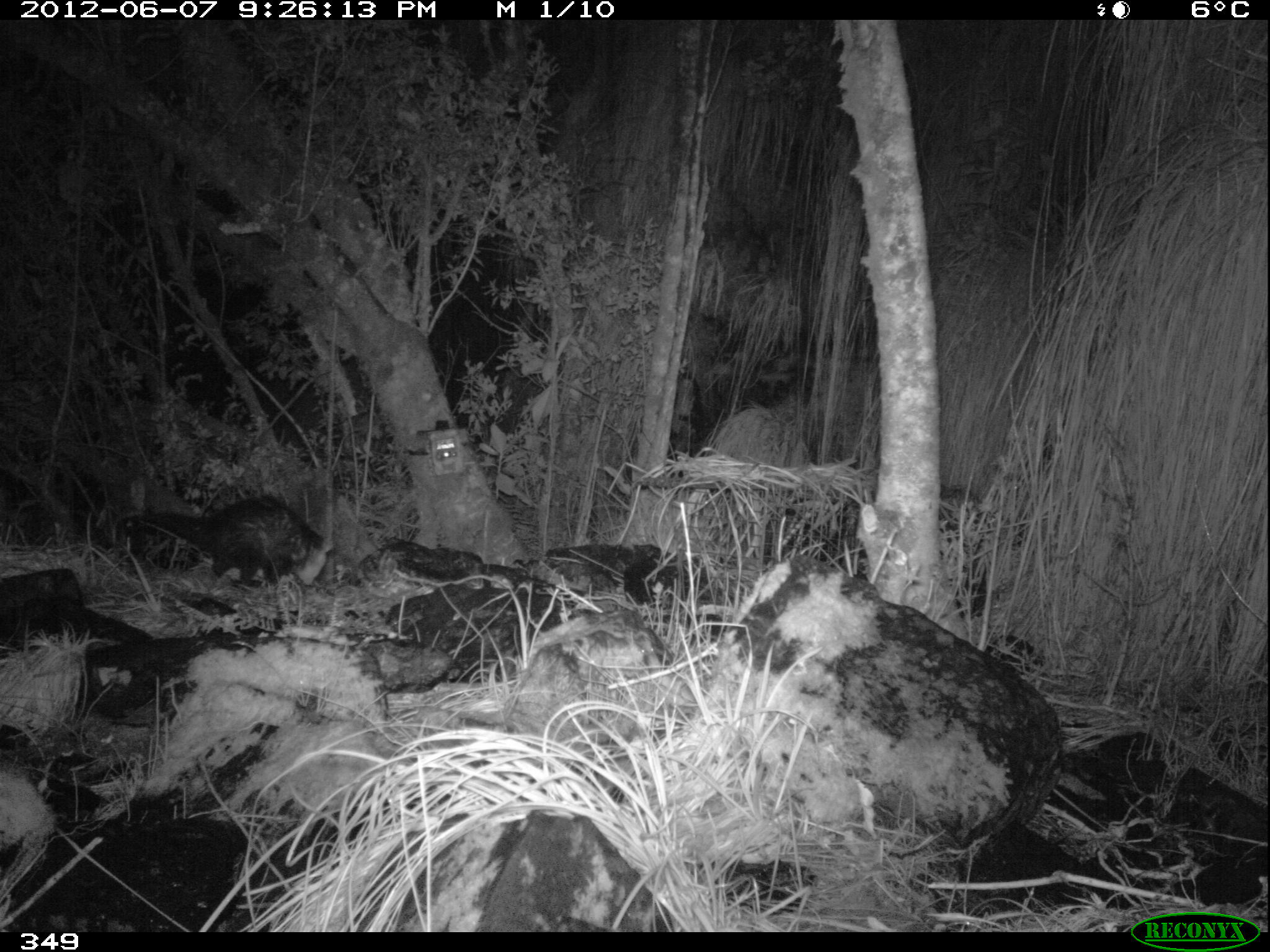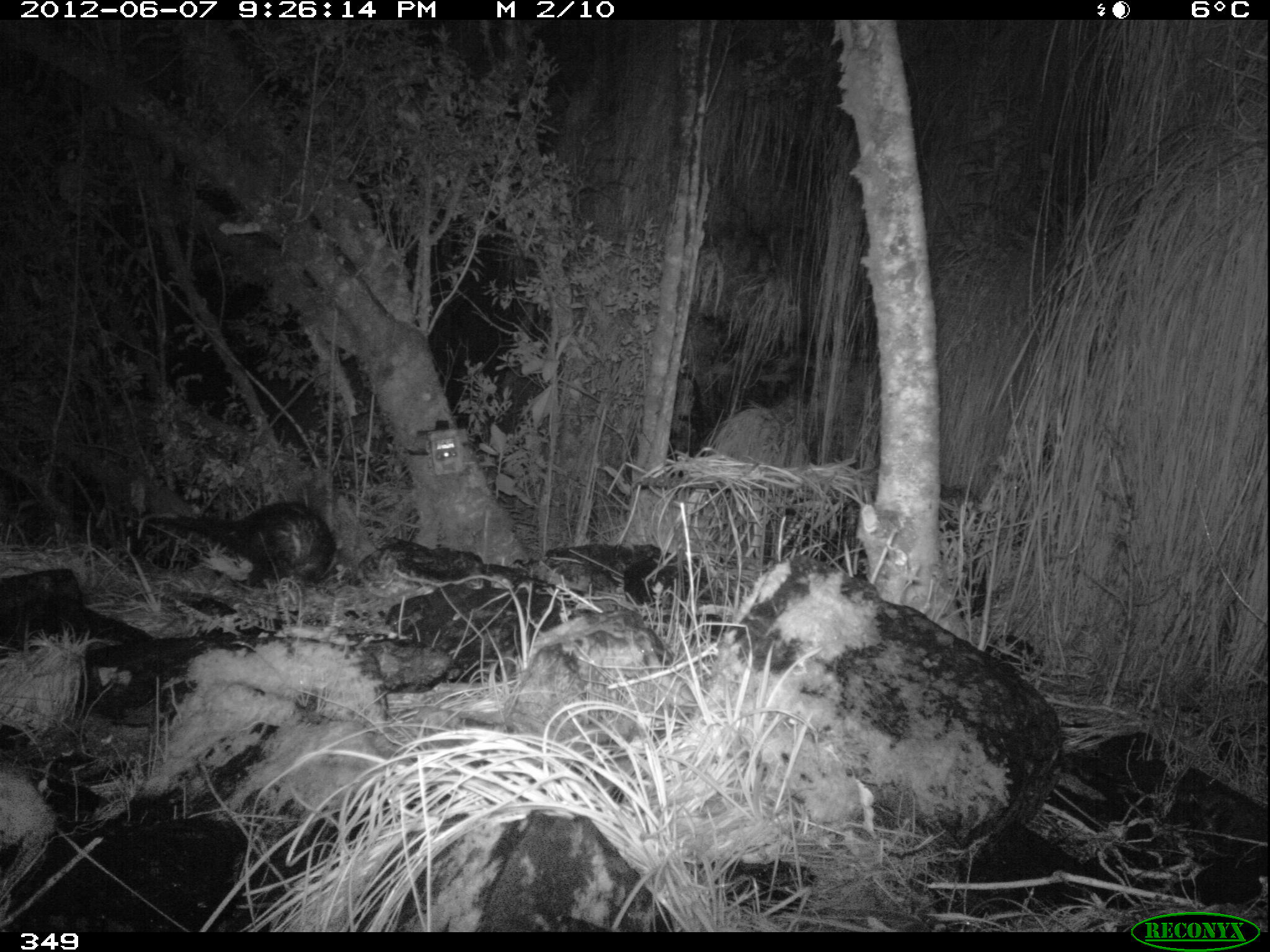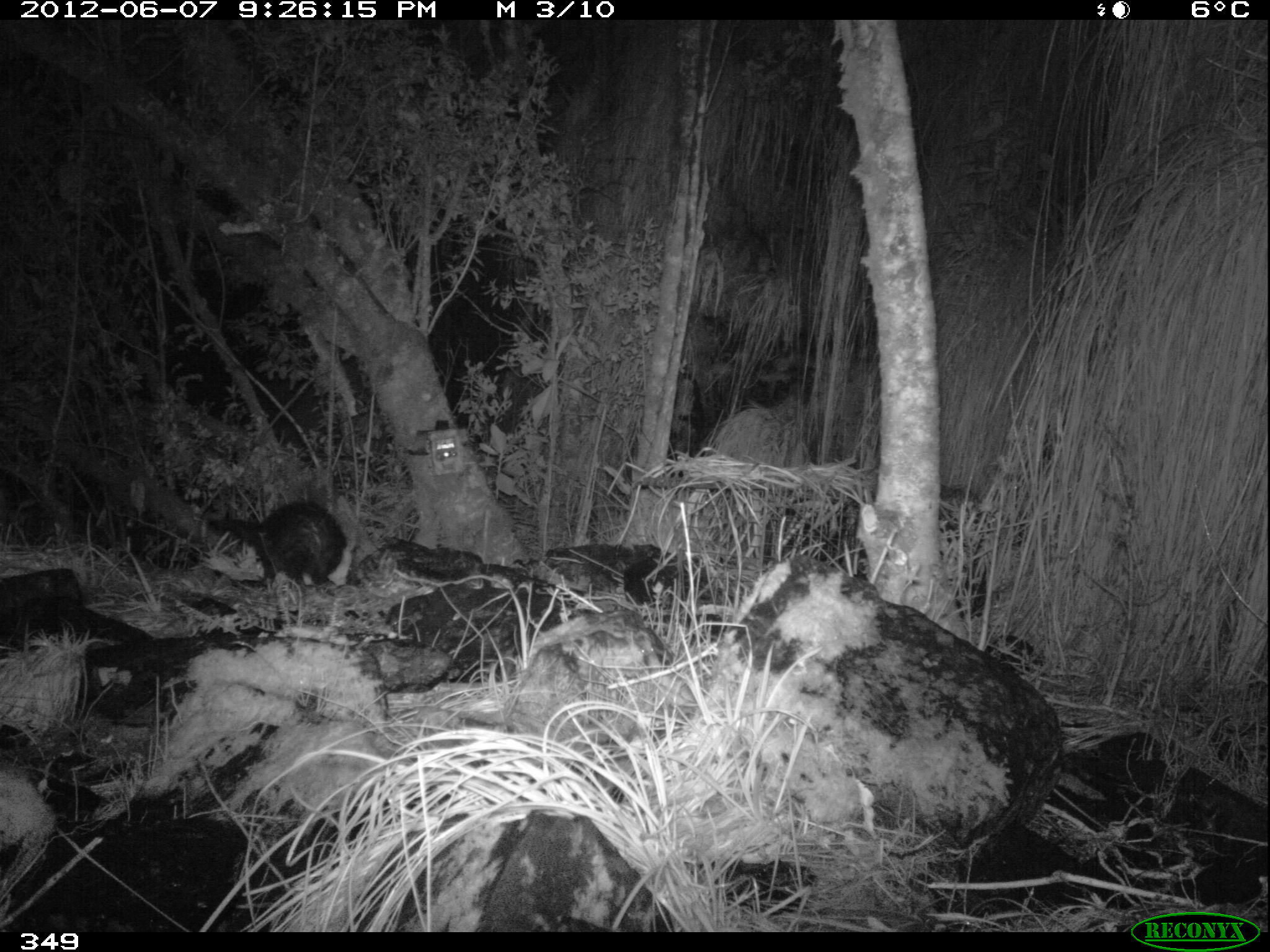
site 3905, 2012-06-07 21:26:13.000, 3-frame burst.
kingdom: Animalia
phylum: Chordata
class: Mammalia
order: Didelphimorphia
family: Didelphidae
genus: Didelphis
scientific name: Didelphis pernigra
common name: andean white-eared opossum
Didelphis pernigra (andean white-eared opossum).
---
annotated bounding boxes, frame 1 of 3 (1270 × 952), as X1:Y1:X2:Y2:
didelphis pernigra: 116:493:335:593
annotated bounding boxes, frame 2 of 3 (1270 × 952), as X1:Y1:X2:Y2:
didelphis pernigra: 135:497:341:586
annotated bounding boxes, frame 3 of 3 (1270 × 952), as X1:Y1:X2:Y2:
didelphis pernigra: 205:499:351:592